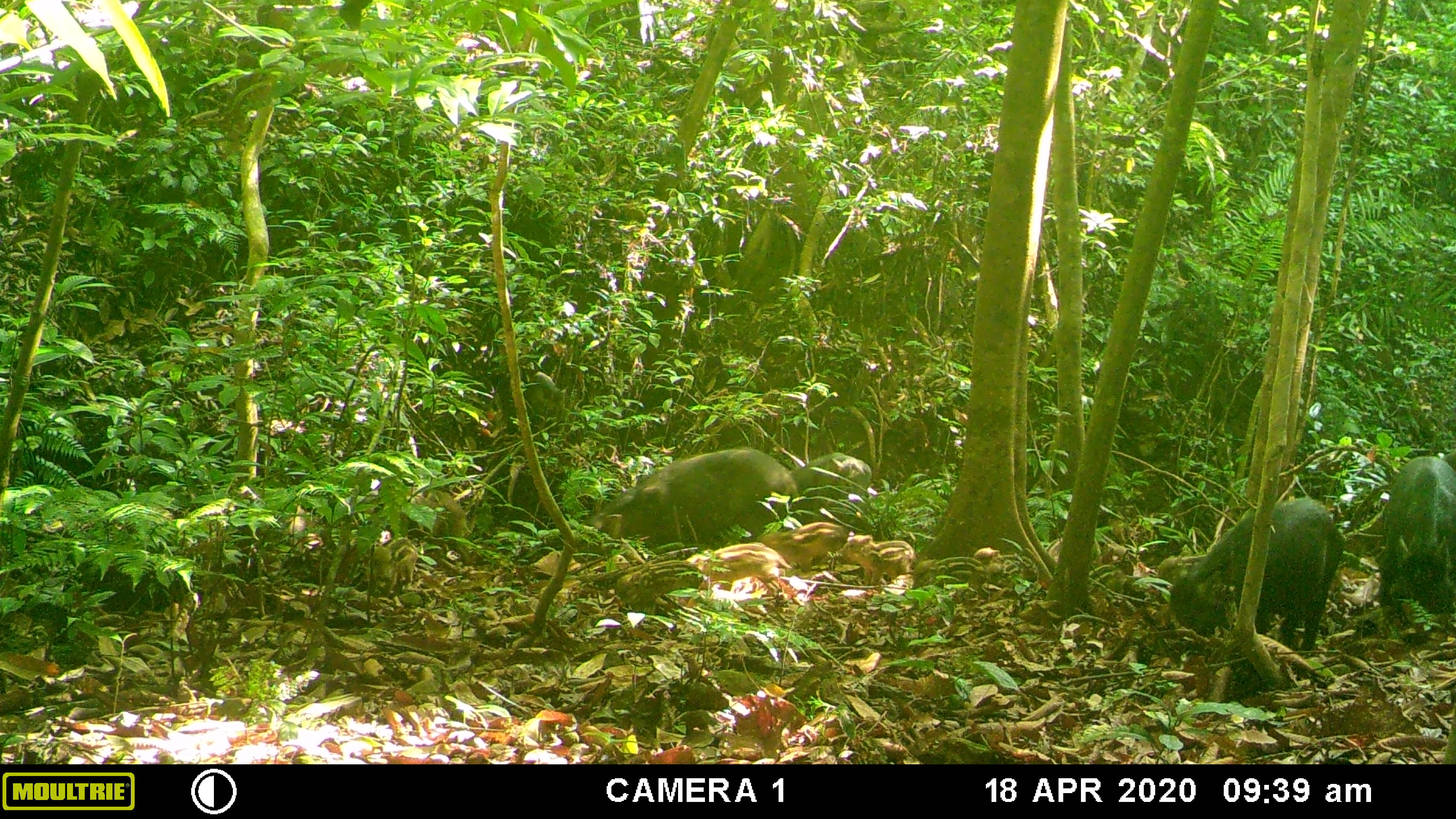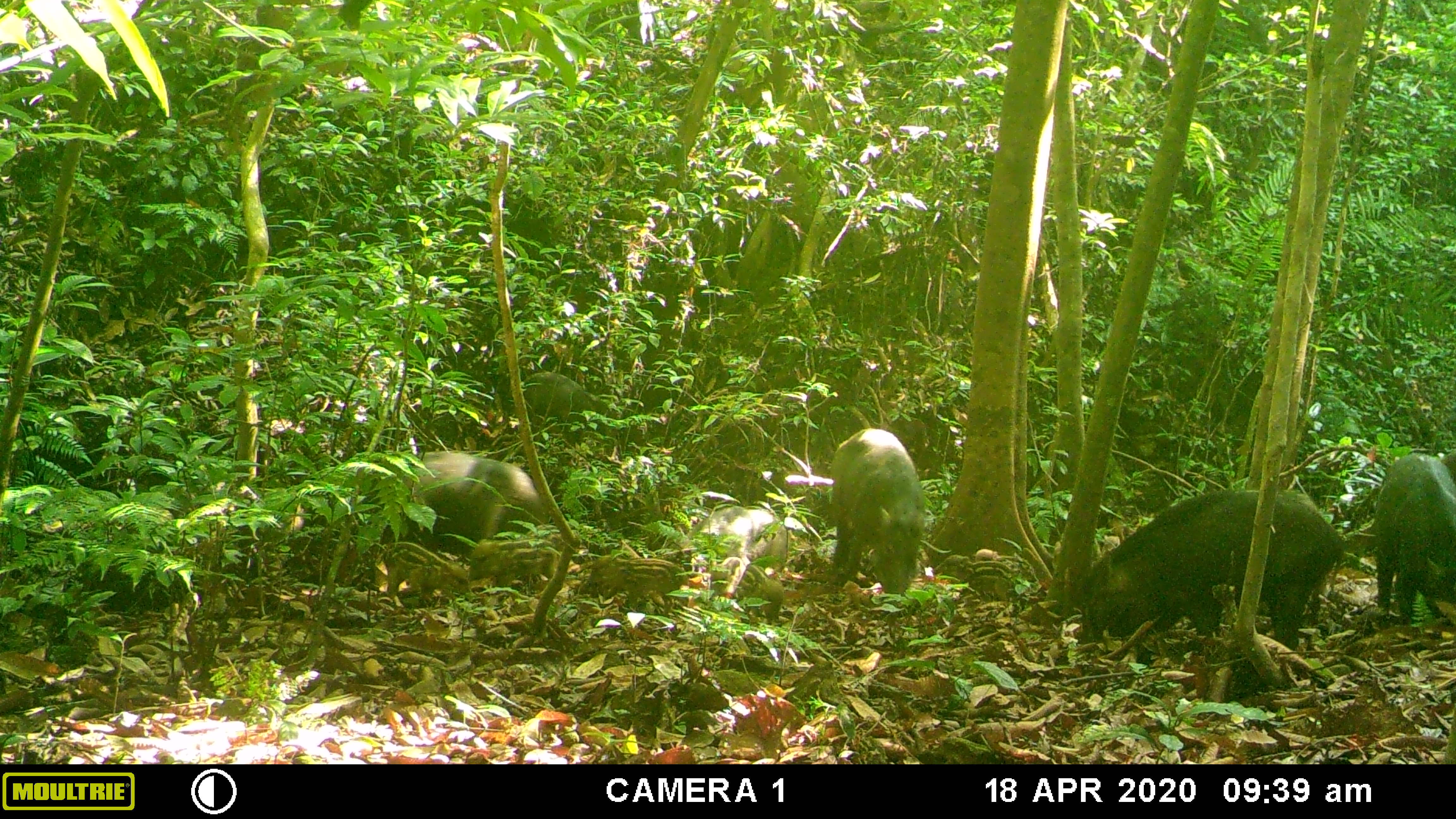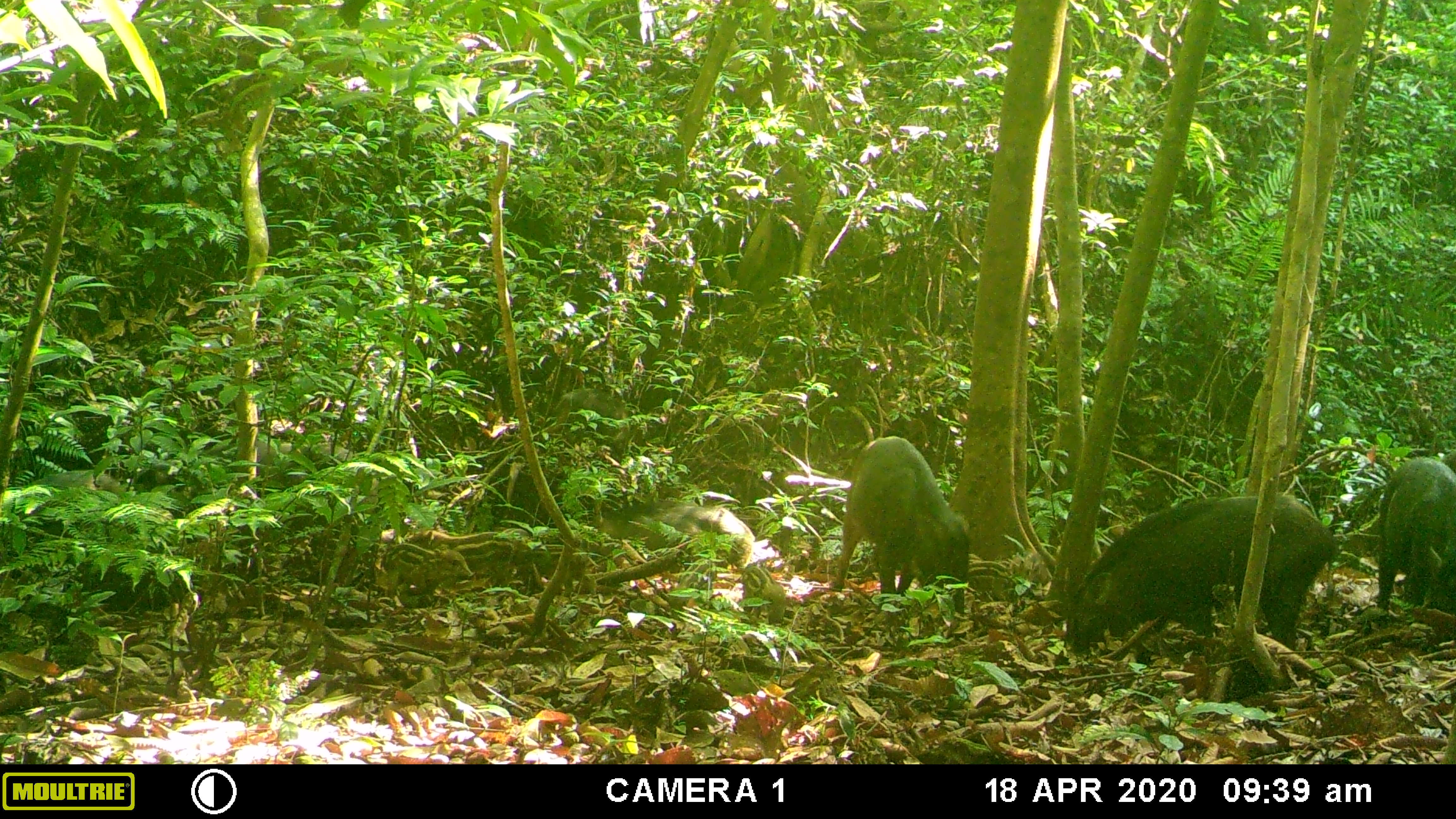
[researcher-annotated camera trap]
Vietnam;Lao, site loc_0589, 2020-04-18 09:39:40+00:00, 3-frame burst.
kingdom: Animalia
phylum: Chordata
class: Mammalia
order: Artiodactyla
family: Suidae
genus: Sus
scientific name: Sus scrofa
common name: eurasian wild pig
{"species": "eurasian wild pig (Sus scrofa)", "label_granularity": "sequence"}